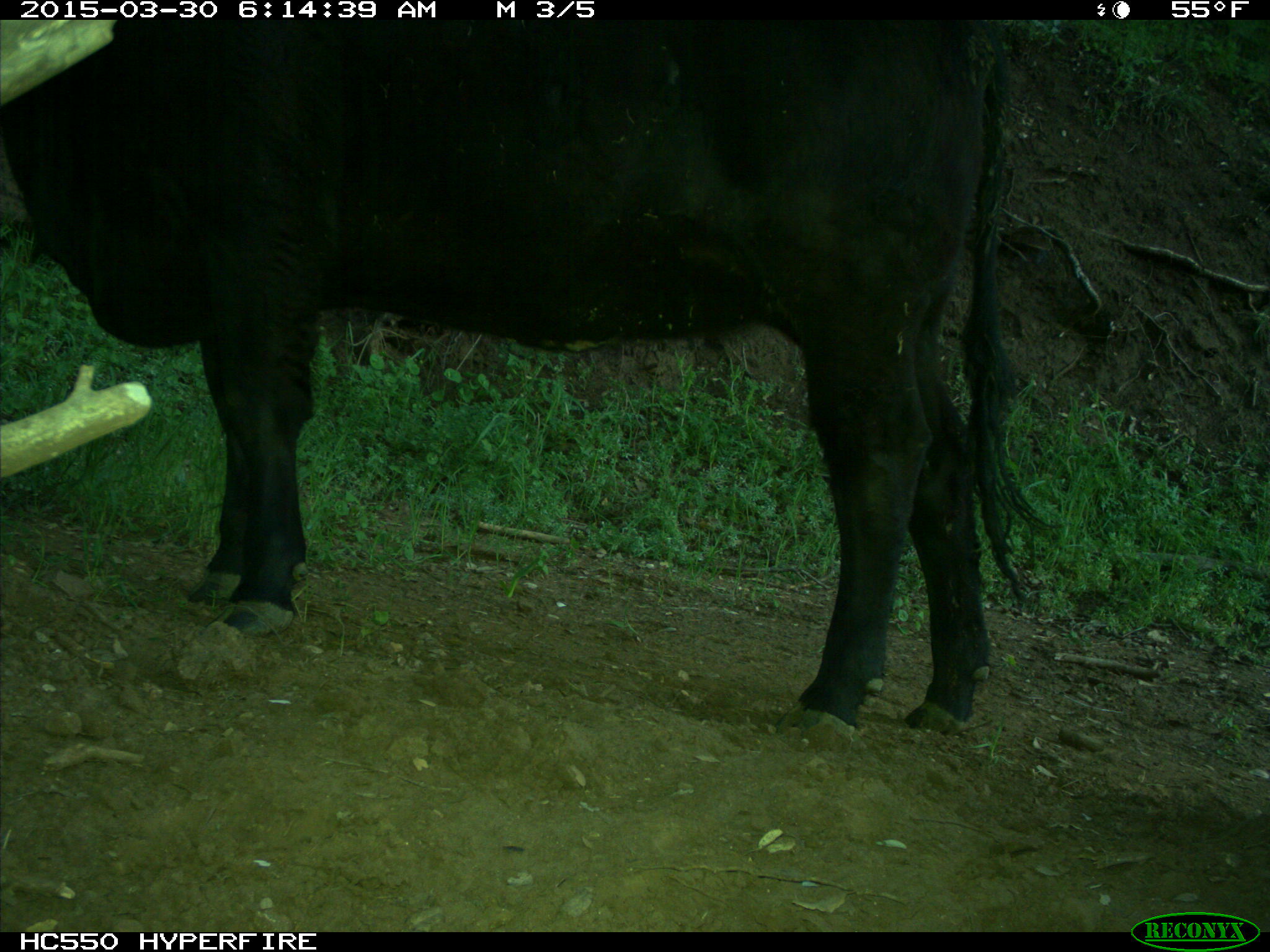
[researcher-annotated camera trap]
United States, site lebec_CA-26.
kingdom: Animalia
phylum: Chordata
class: Mammalia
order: Artiodactyla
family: Bovidae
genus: Bos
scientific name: Bos taurus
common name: domestic cow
Bos taurus (domestic cow).